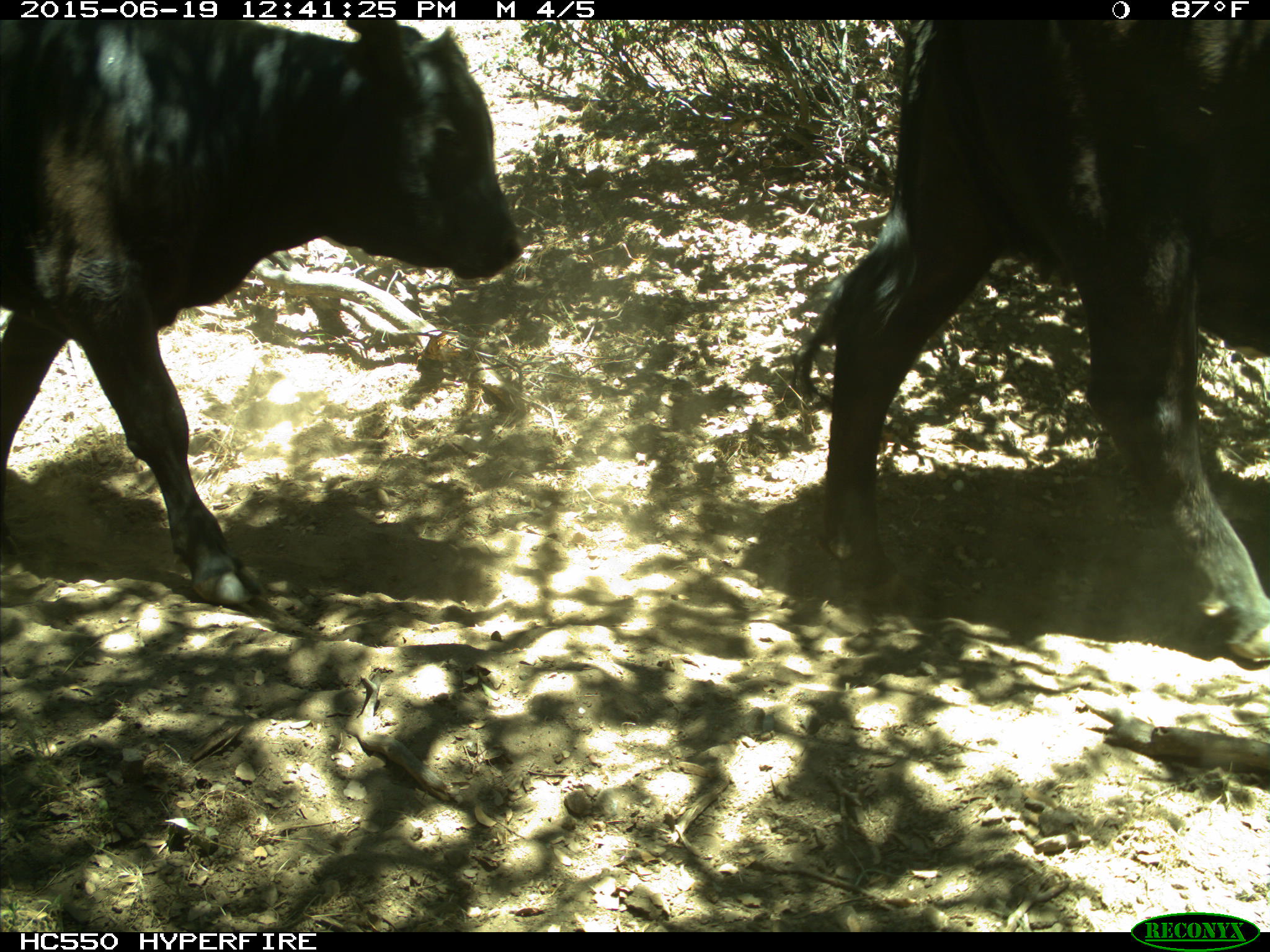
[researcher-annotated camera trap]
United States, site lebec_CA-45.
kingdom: Animalia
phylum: Chordata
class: Mammalia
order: Artiodactyla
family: Bovidae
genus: Bos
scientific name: Bos taurus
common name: domestic cow